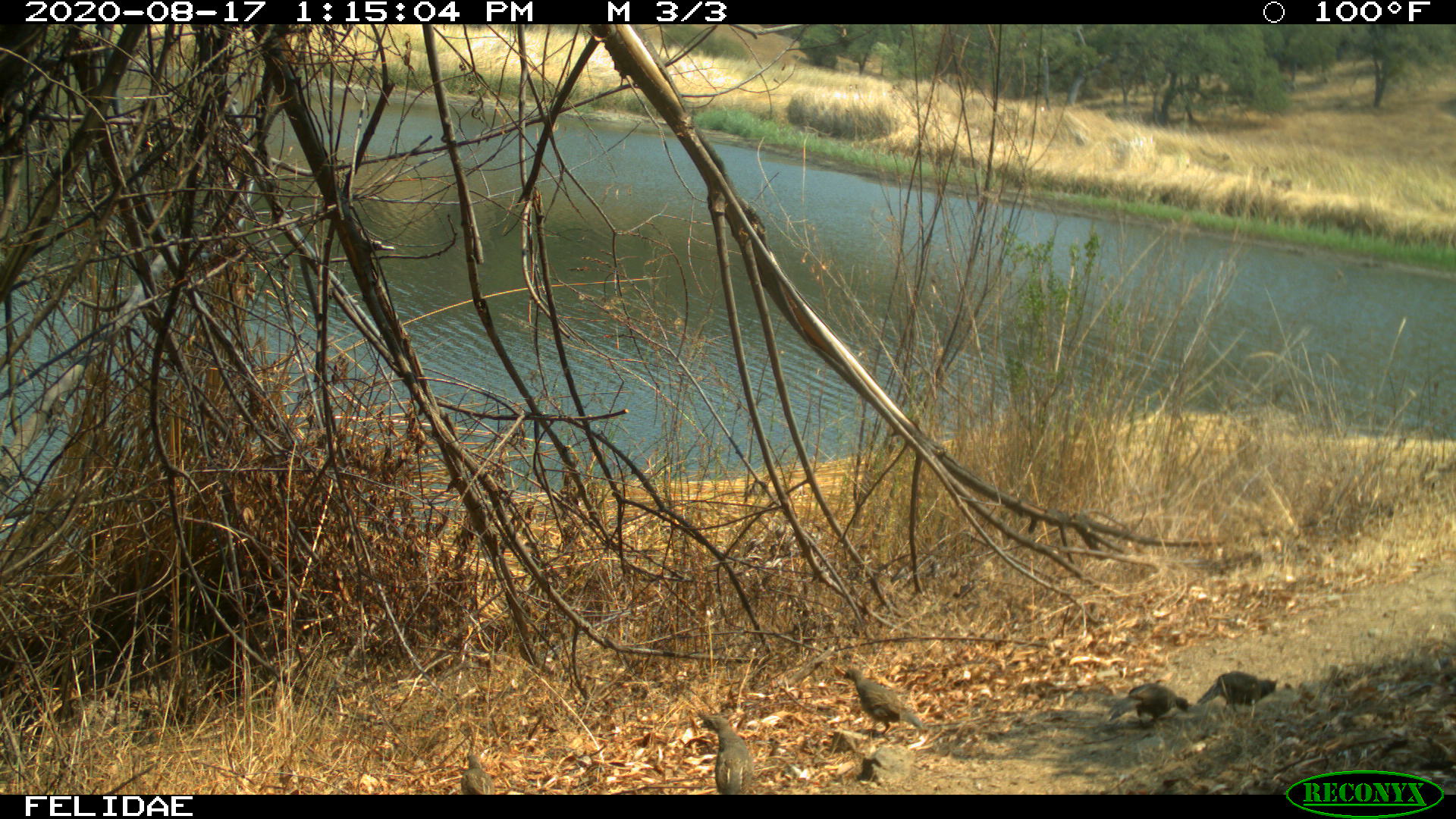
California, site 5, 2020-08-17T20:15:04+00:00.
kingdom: Animalia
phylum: Chordata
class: Aves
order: Galliformes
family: Odontophoridae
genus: Callipepla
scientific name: Callipepla californica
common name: california quail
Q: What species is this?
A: California quail (Callipepla californica).